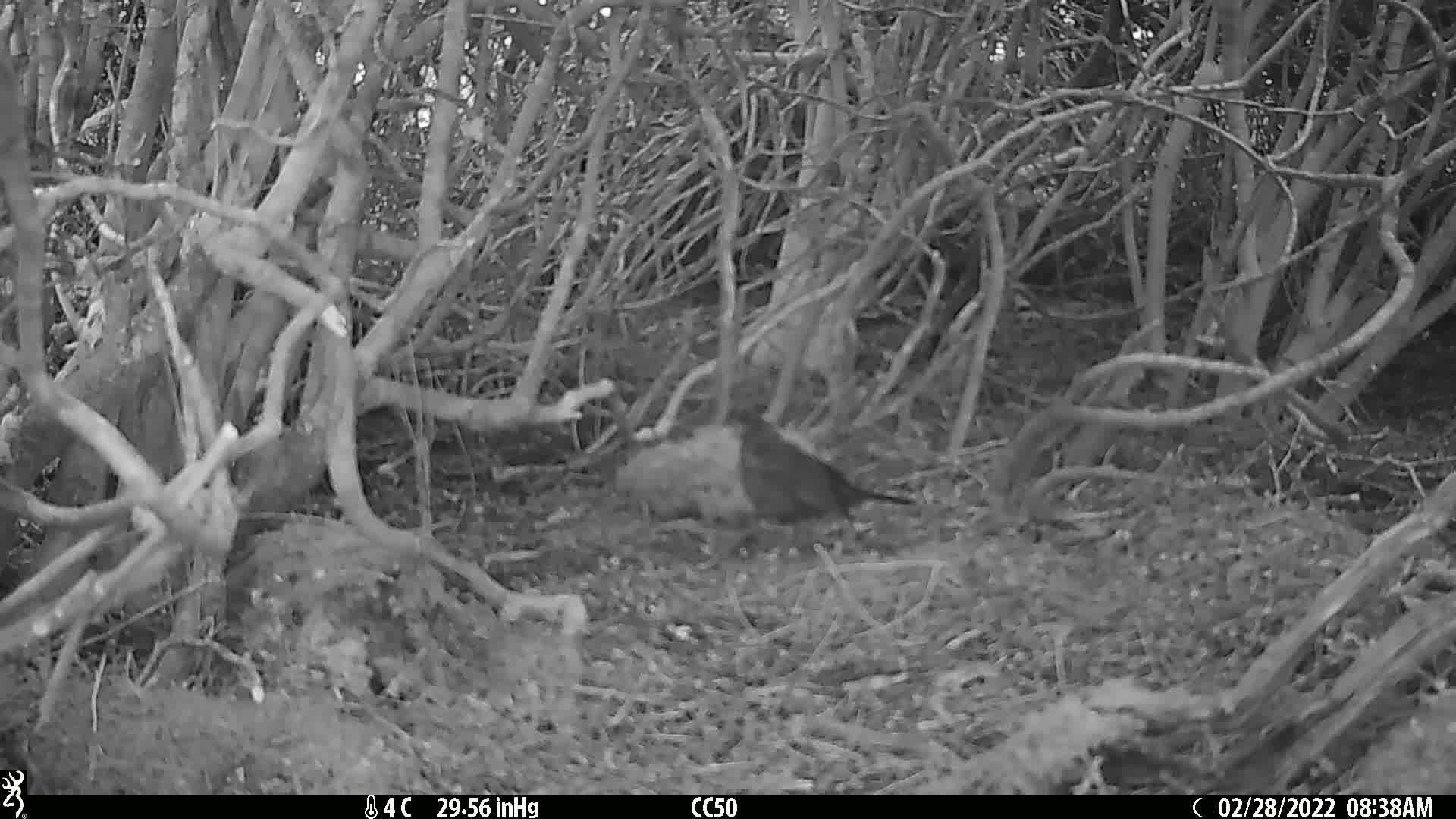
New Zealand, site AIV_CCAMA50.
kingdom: Animalia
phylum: Chordata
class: Aves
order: Passeriformes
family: Turdidae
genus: Turdus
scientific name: Turdus merula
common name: eurasian blackbird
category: blackbird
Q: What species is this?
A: Blackbird (eurasian blackbird) (Turdus merula).